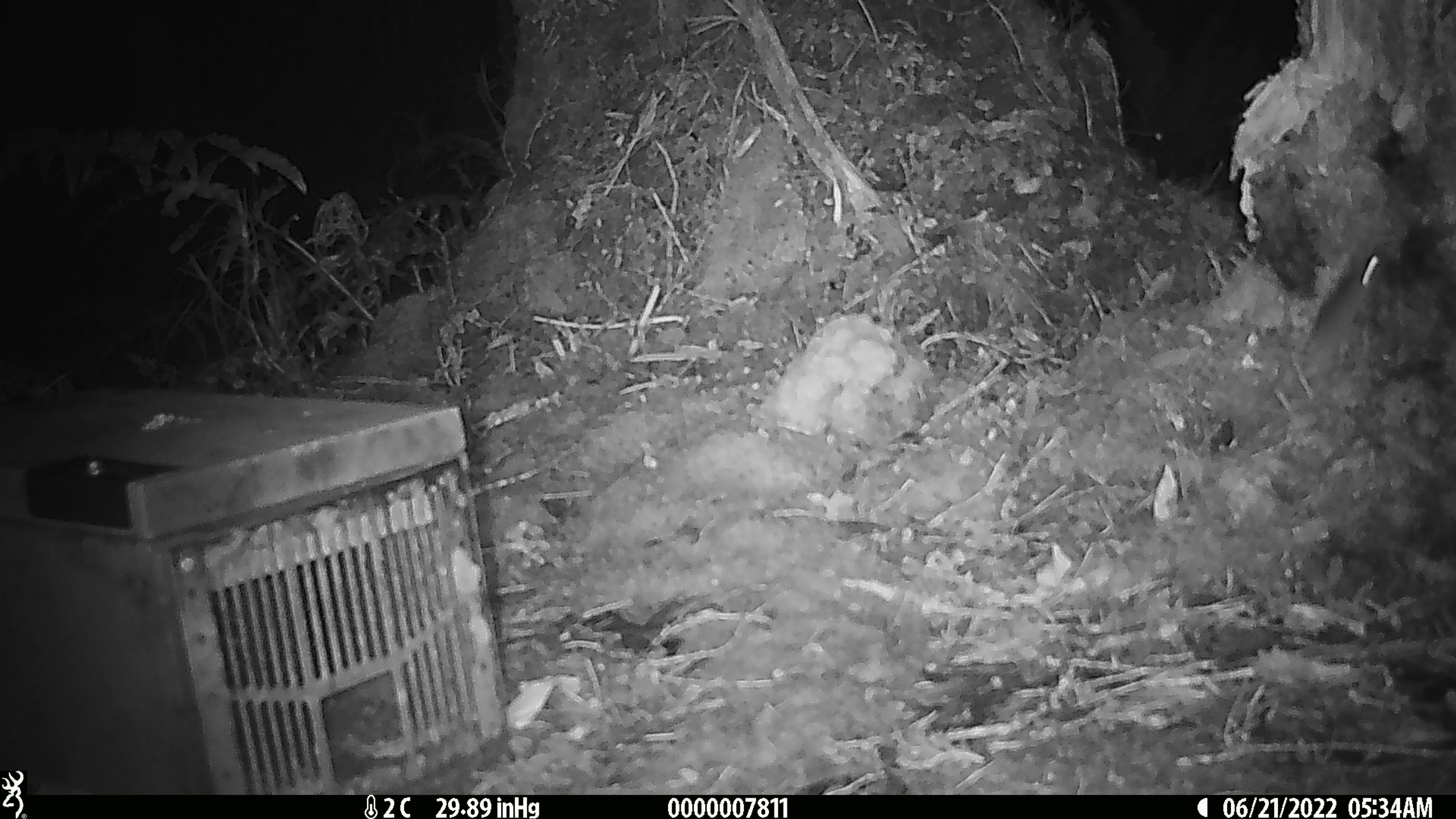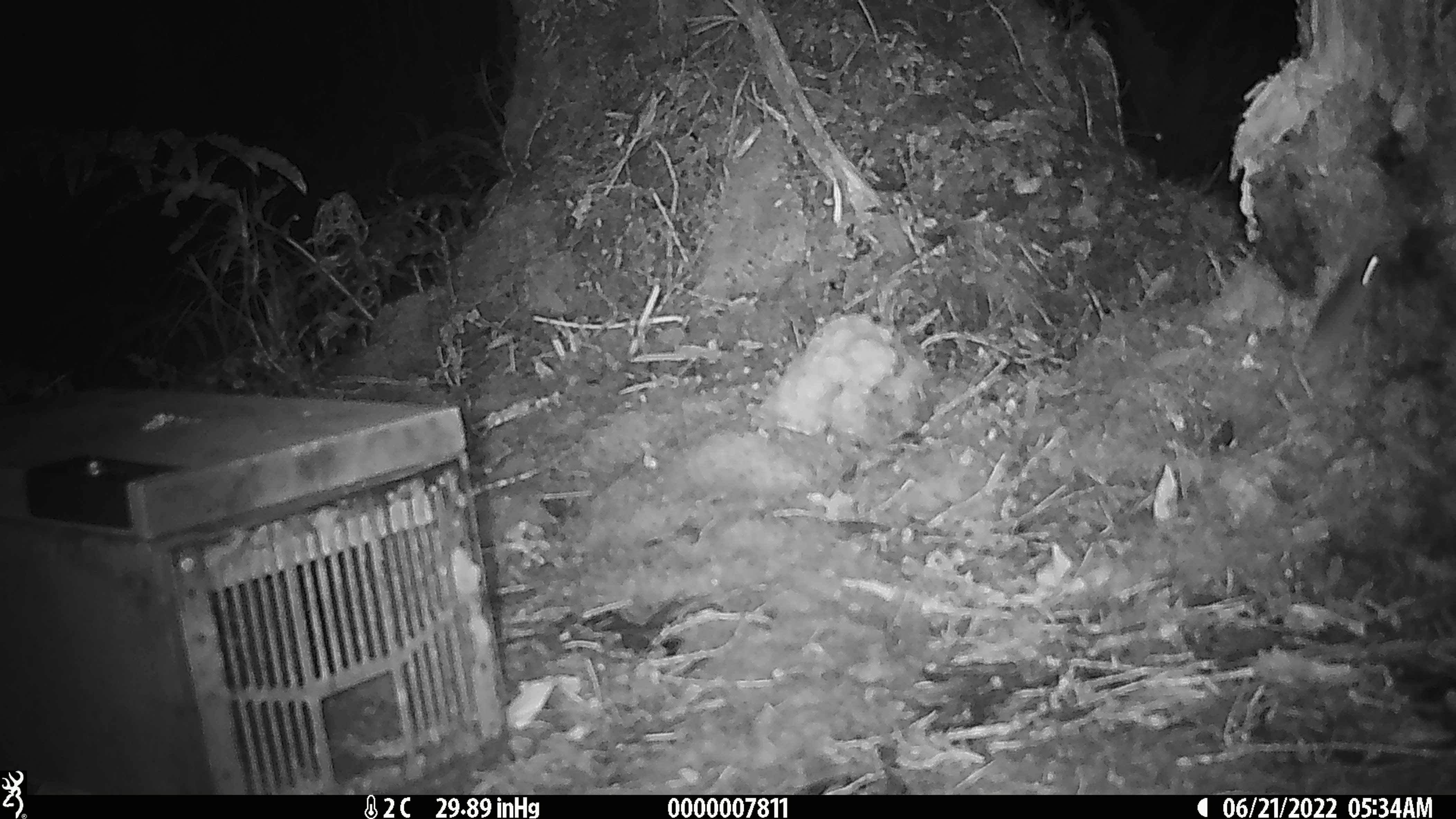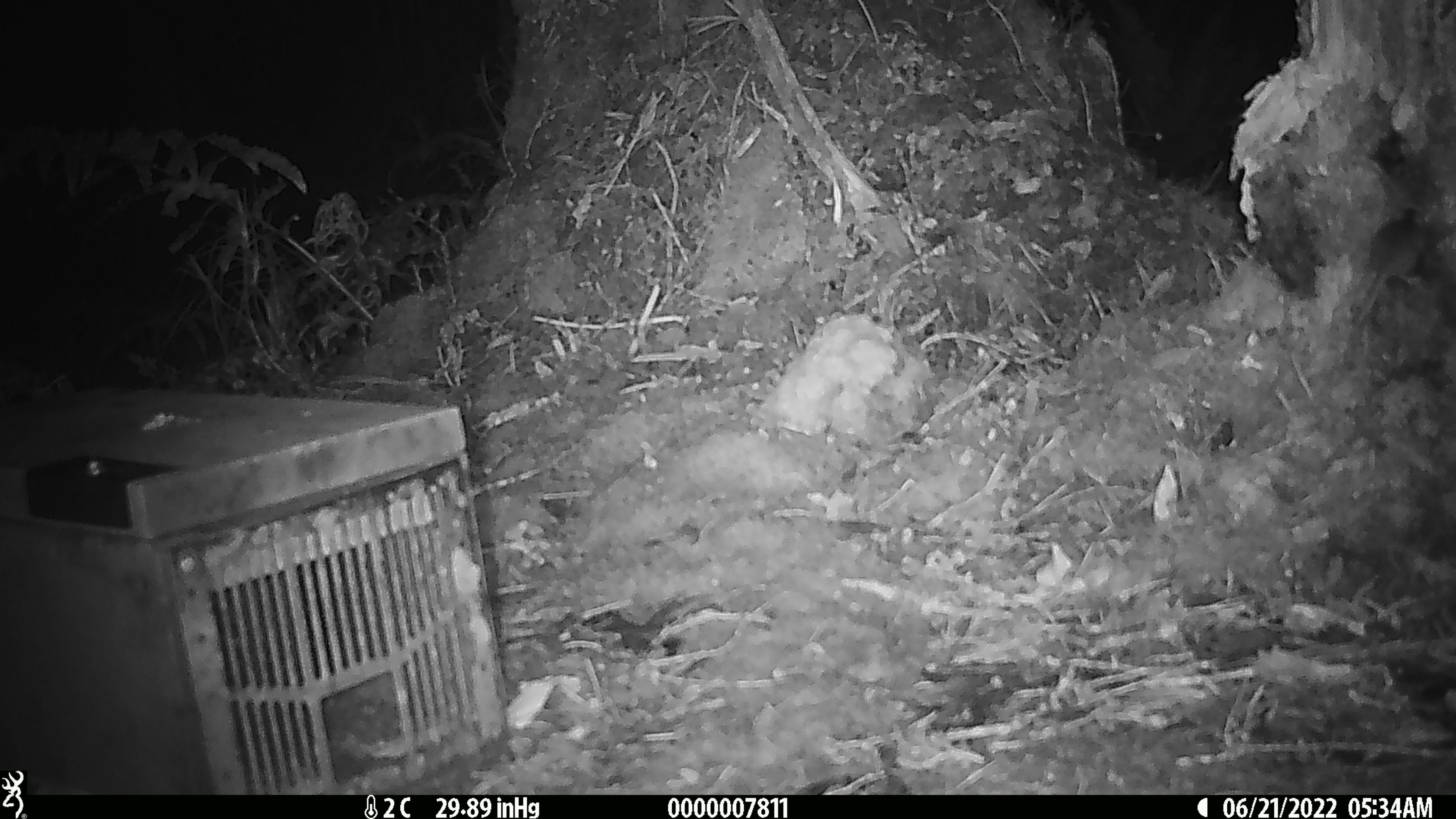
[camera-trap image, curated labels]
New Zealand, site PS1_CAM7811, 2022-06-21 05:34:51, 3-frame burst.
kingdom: Animalia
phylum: Chordata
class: Mammalia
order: Rodentia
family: Muridae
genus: Mus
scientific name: Mus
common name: mouse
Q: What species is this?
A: Mouse (Mus).